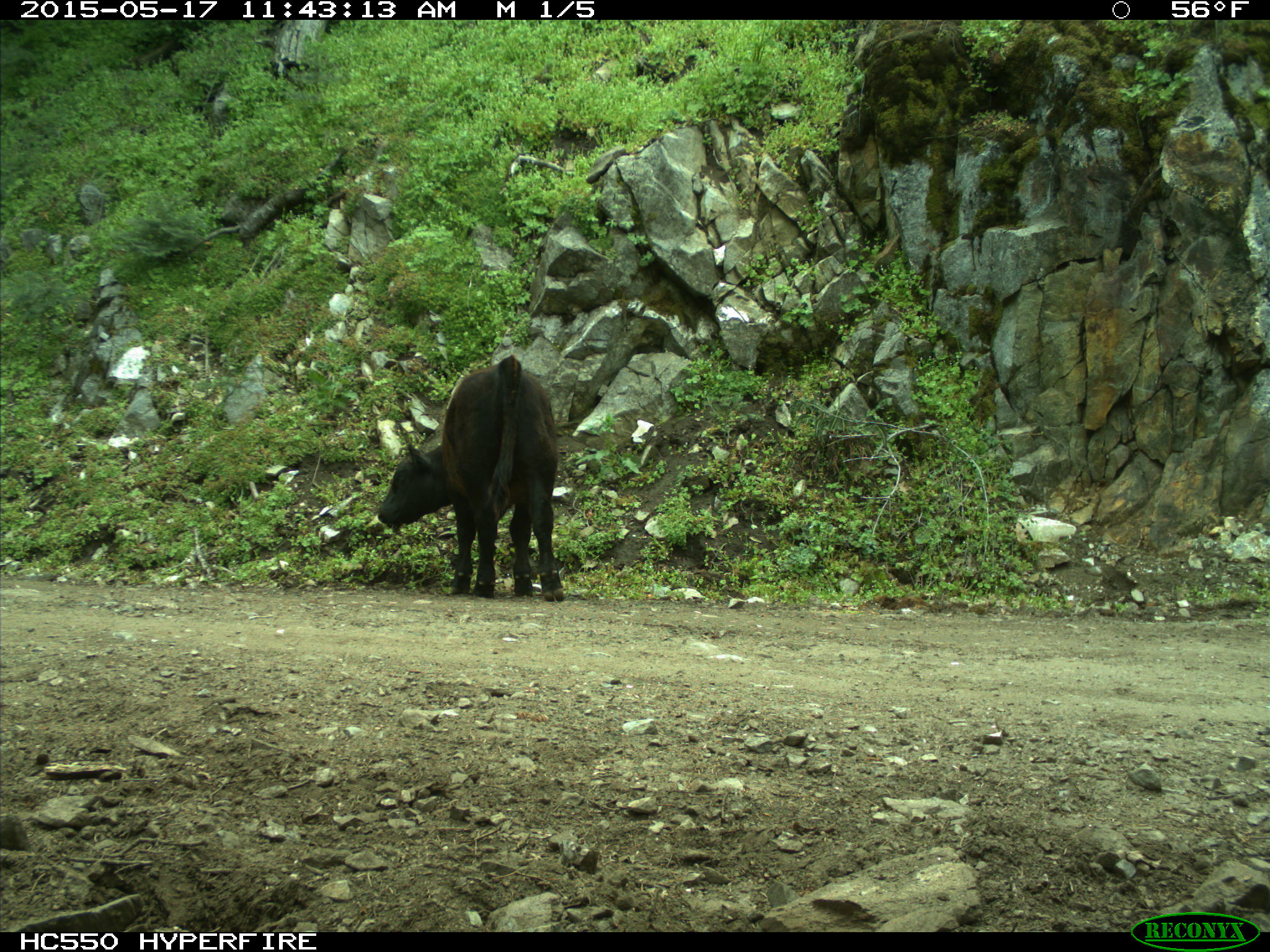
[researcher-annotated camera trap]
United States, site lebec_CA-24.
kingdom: Animalia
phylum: Chordata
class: Mammalia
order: Artiodactyla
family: Bovidae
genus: Bos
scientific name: Bos taurus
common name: domestic cow